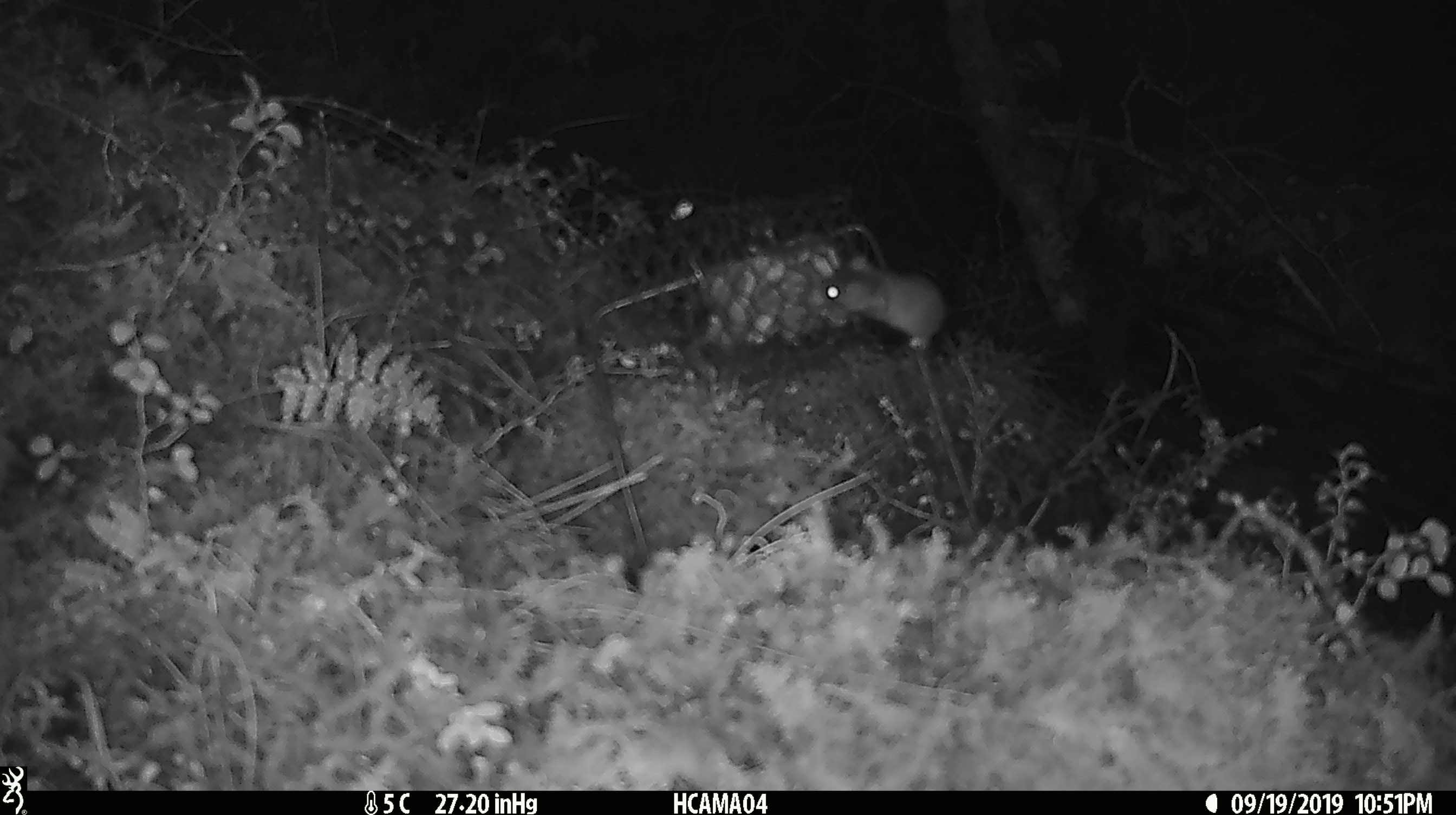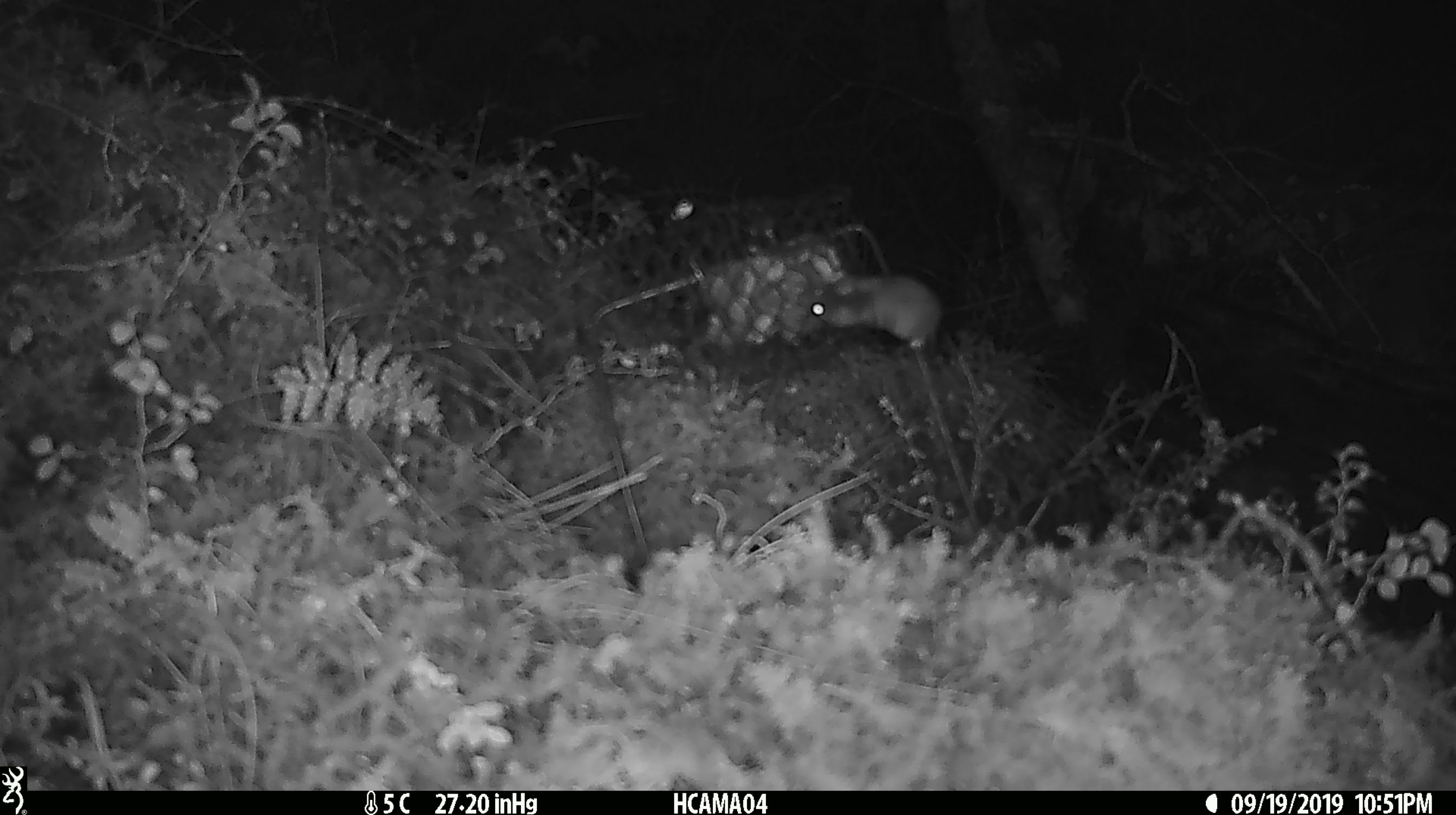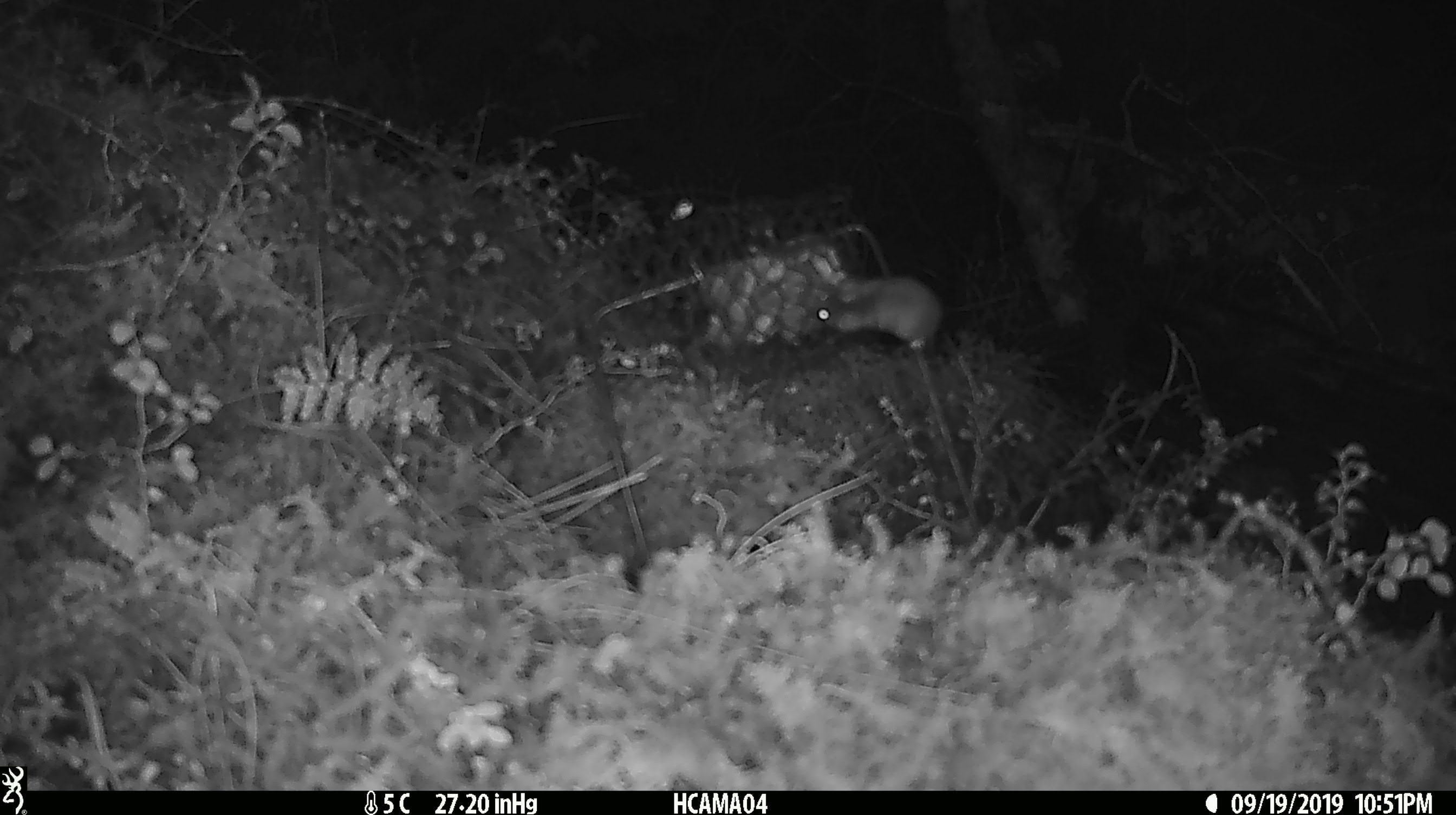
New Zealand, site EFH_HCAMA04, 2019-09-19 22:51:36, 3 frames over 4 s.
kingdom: Animalia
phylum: Chordata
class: Mammalia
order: Rodentia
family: Muridae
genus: Mus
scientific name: Mus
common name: mouse